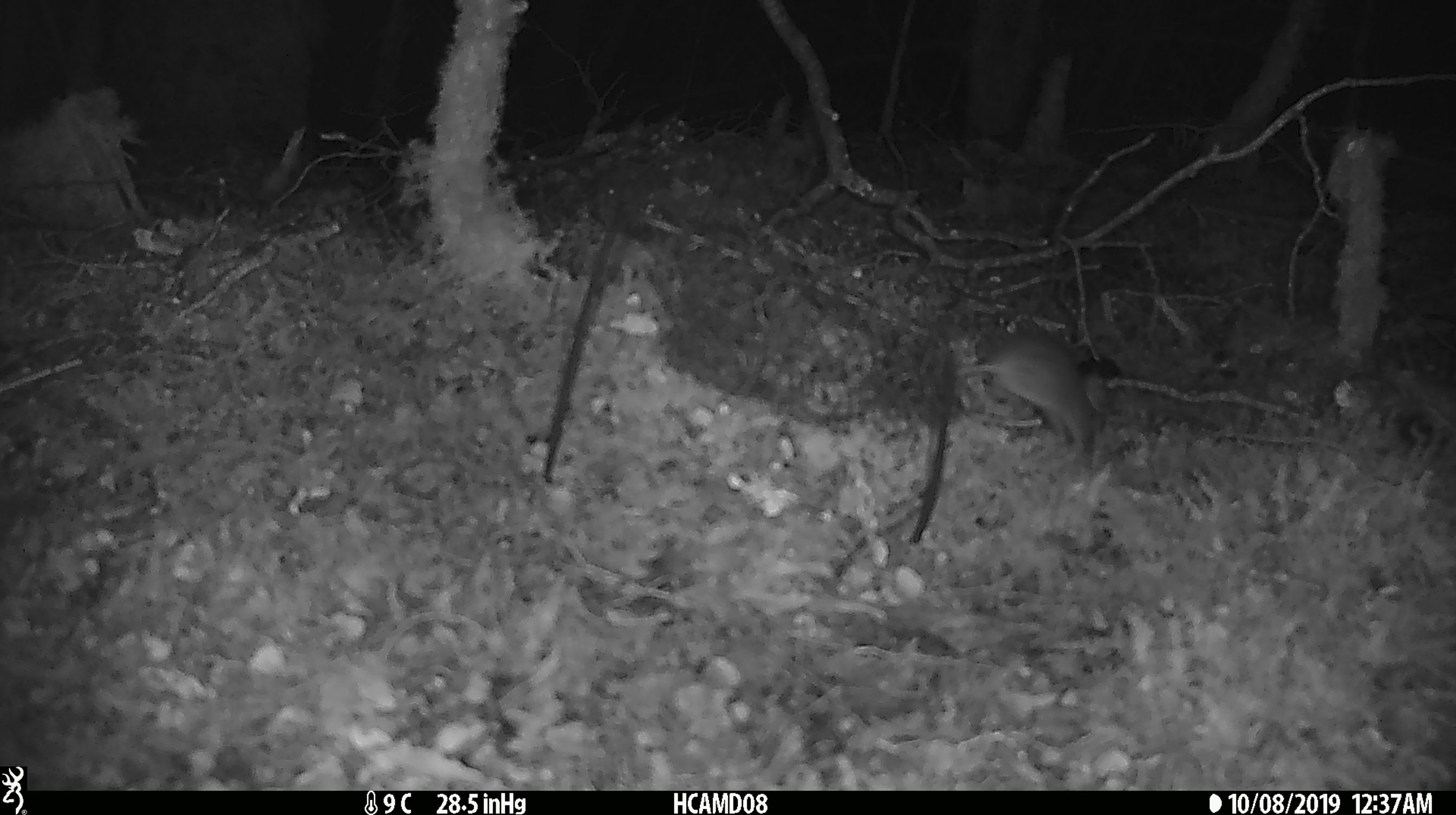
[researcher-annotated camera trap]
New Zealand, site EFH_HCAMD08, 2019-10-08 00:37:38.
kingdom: Animalia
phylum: Chordata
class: Mammalia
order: Rodentia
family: Muridae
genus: Mus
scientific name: Mus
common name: mouse